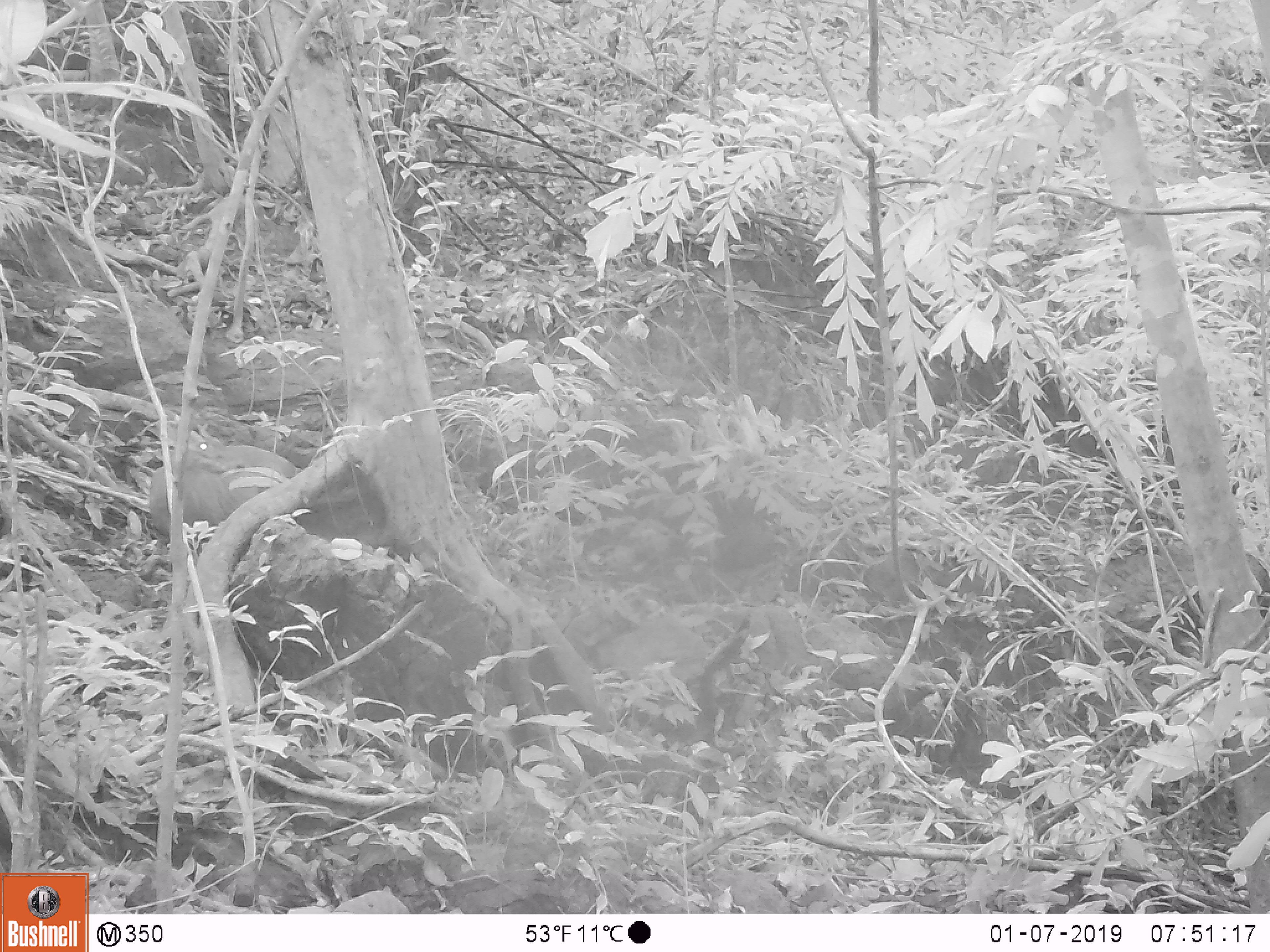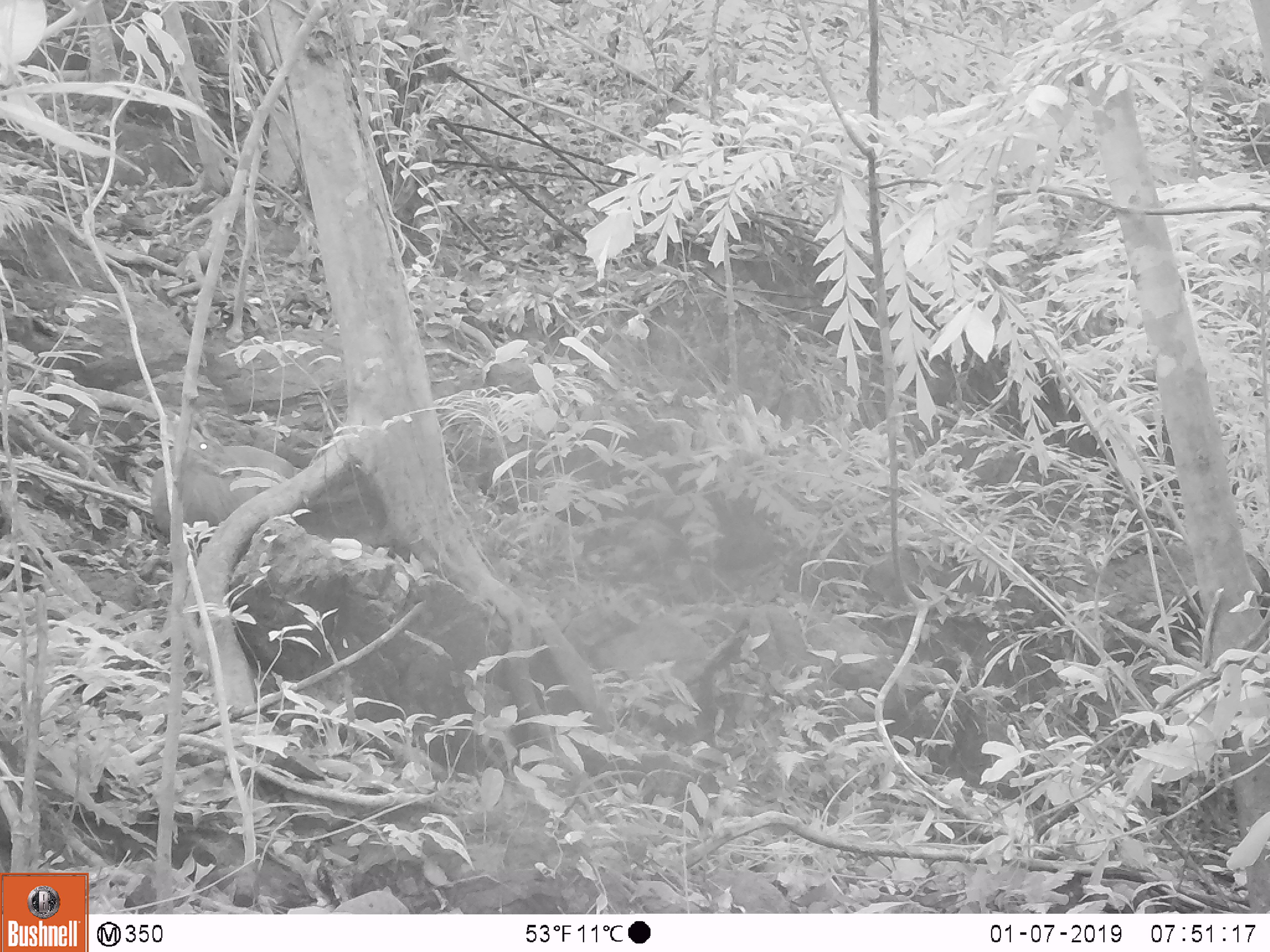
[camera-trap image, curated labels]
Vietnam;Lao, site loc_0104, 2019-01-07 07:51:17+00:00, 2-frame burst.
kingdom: Animalia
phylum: Chordata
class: Mammalia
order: Artiodactyla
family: Cervidae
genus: Muntiacus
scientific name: Muntiacus rooseveltorum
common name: roosevelt's muntjac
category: roosevelts muntjac group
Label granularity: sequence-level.